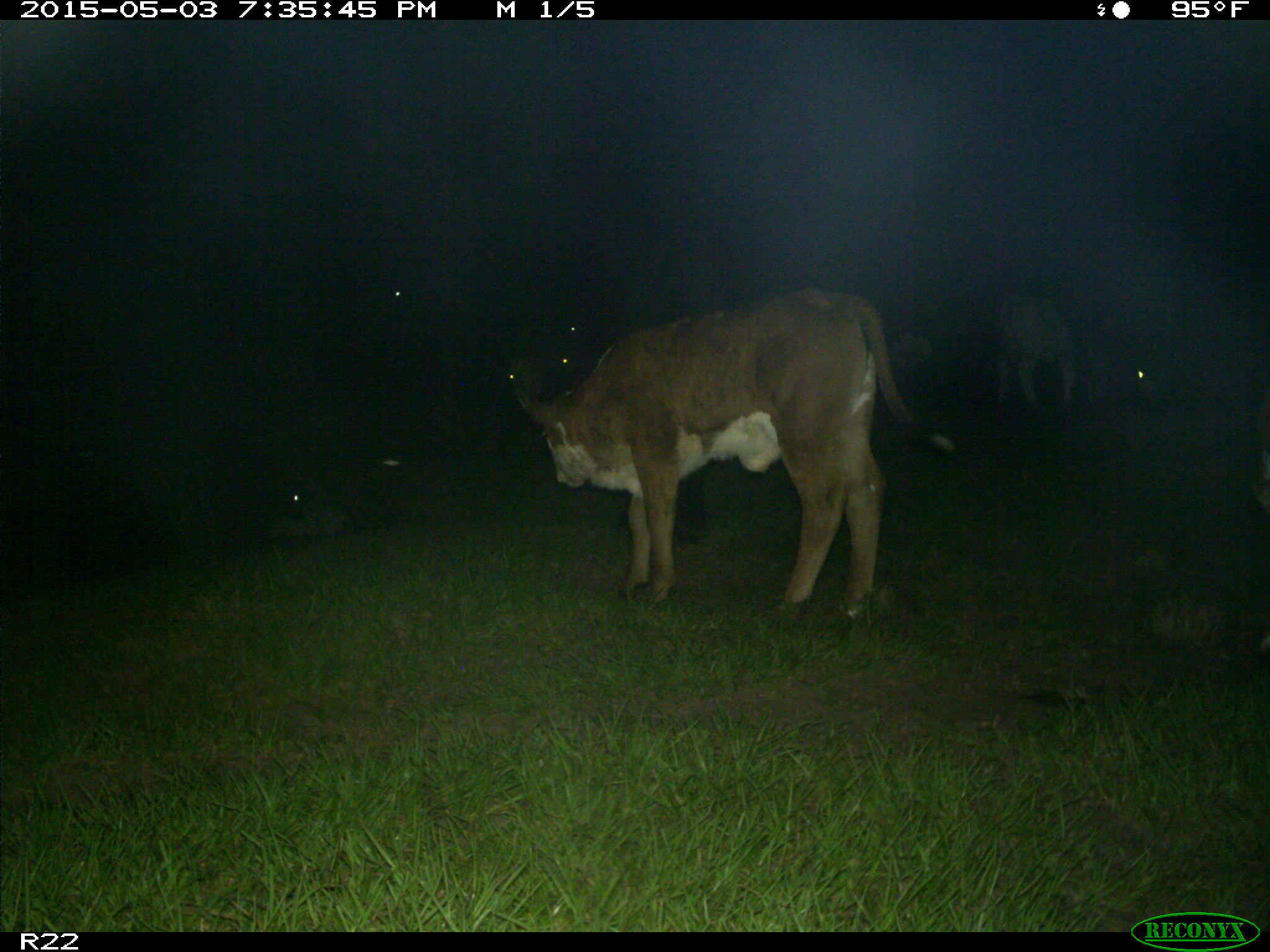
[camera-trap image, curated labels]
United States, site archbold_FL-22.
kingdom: Animalia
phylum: Chordata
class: Mammalia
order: Artiodactyla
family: Bovidae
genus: Bos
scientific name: Bos taurus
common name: domestic cow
Bos taurus (domestic cow).